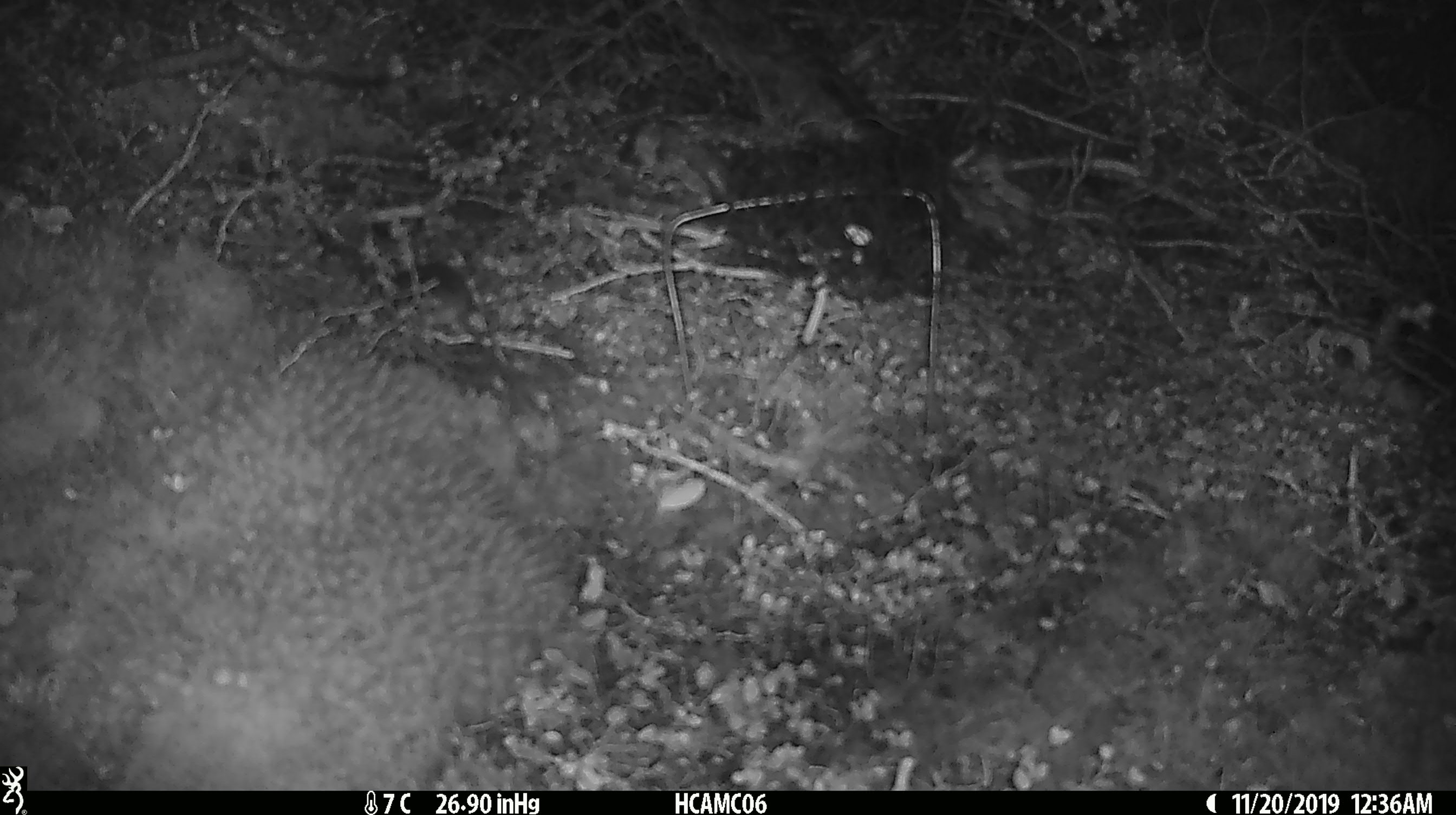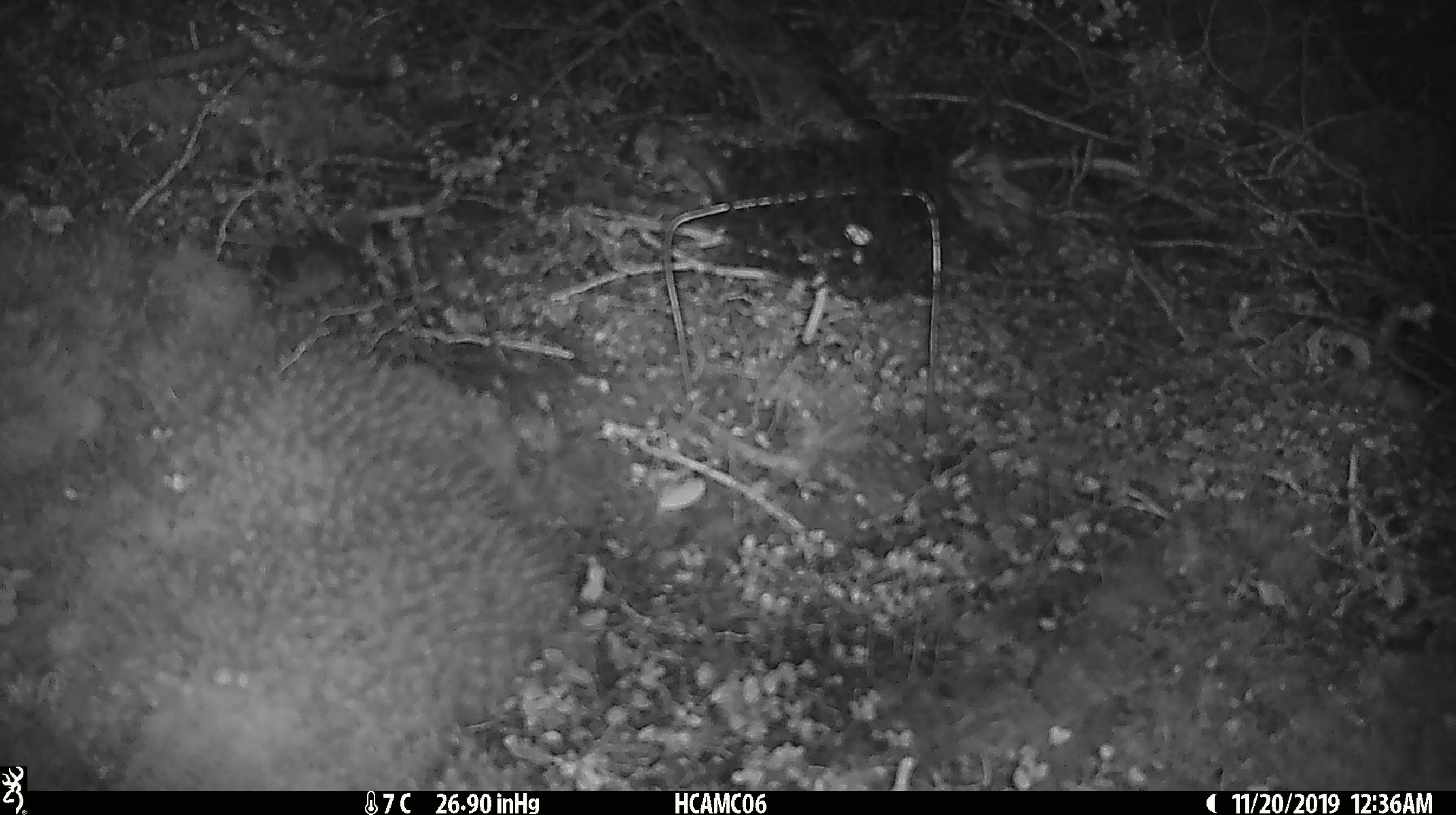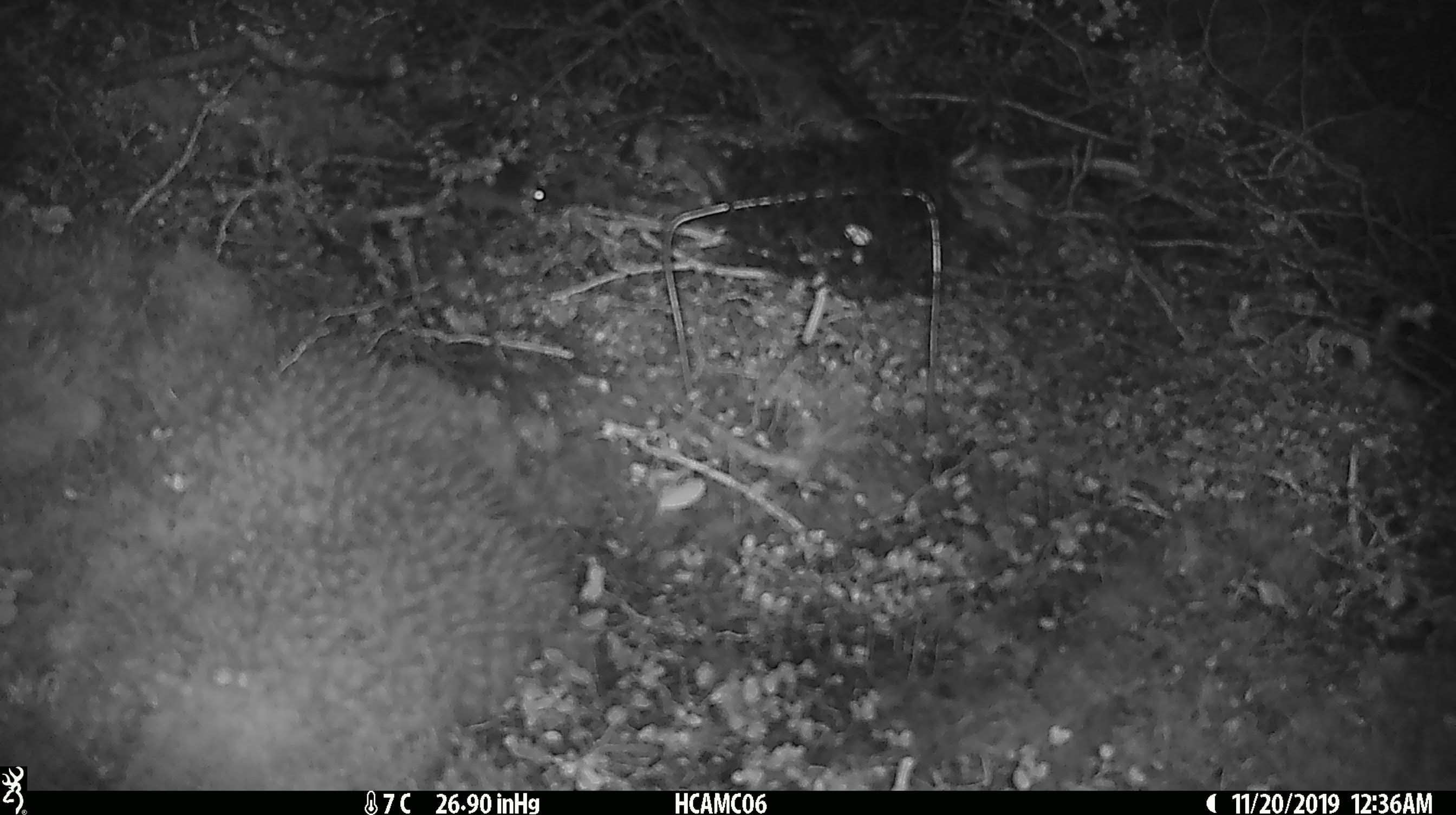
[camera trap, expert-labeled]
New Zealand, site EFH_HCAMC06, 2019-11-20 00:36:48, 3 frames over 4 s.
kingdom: Animalia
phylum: Chordata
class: Mammalia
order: Rodentia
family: Muridae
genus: Mus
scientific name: Mus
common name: mouse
Mouse (Mus).